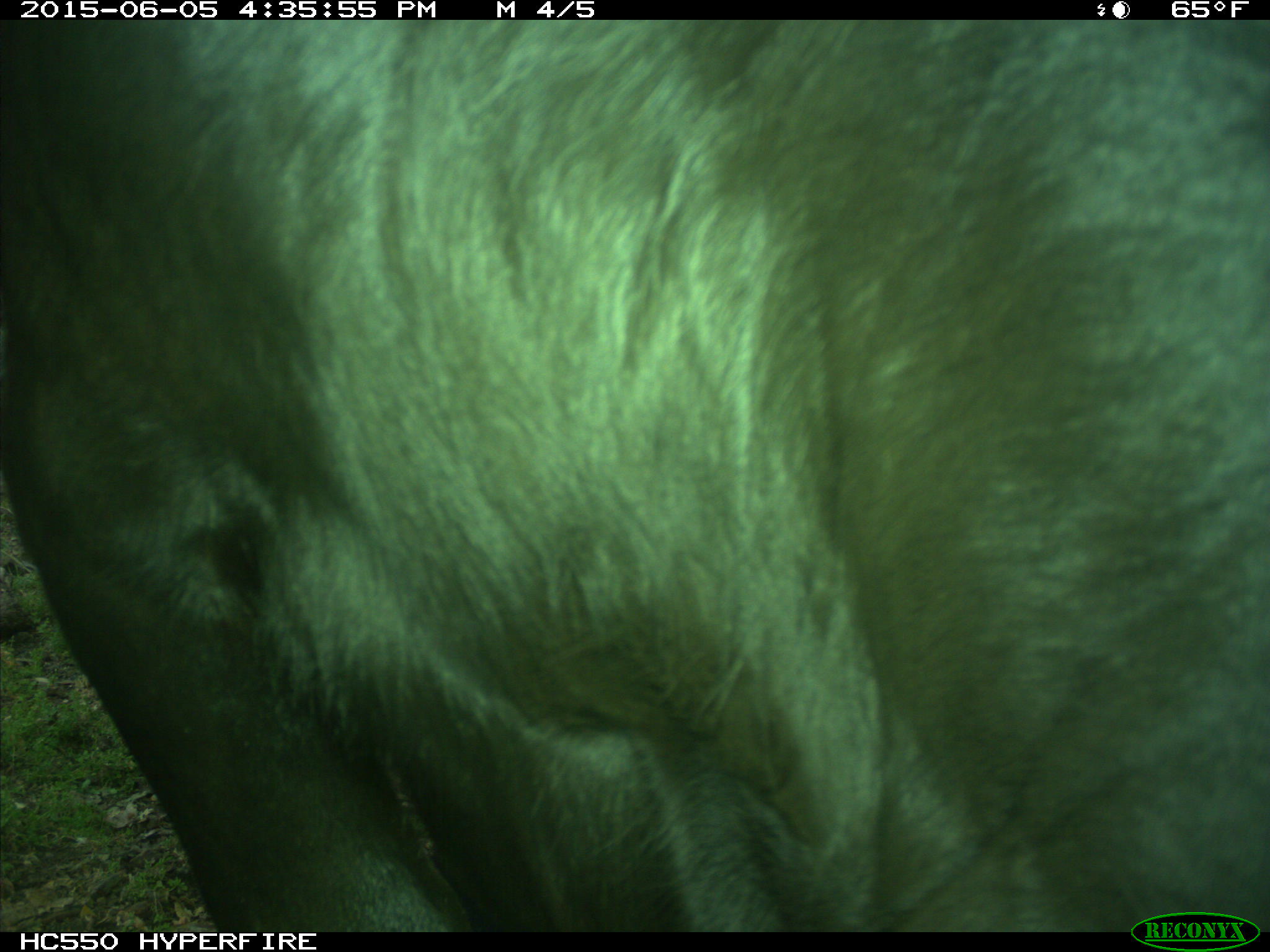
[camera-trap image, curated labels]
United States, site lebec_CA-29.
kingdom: Animalia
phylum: Chordata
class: Mammalia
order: Artiodactyla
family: Bovidae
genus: Bos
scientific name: Bos taurus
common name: domestic cow